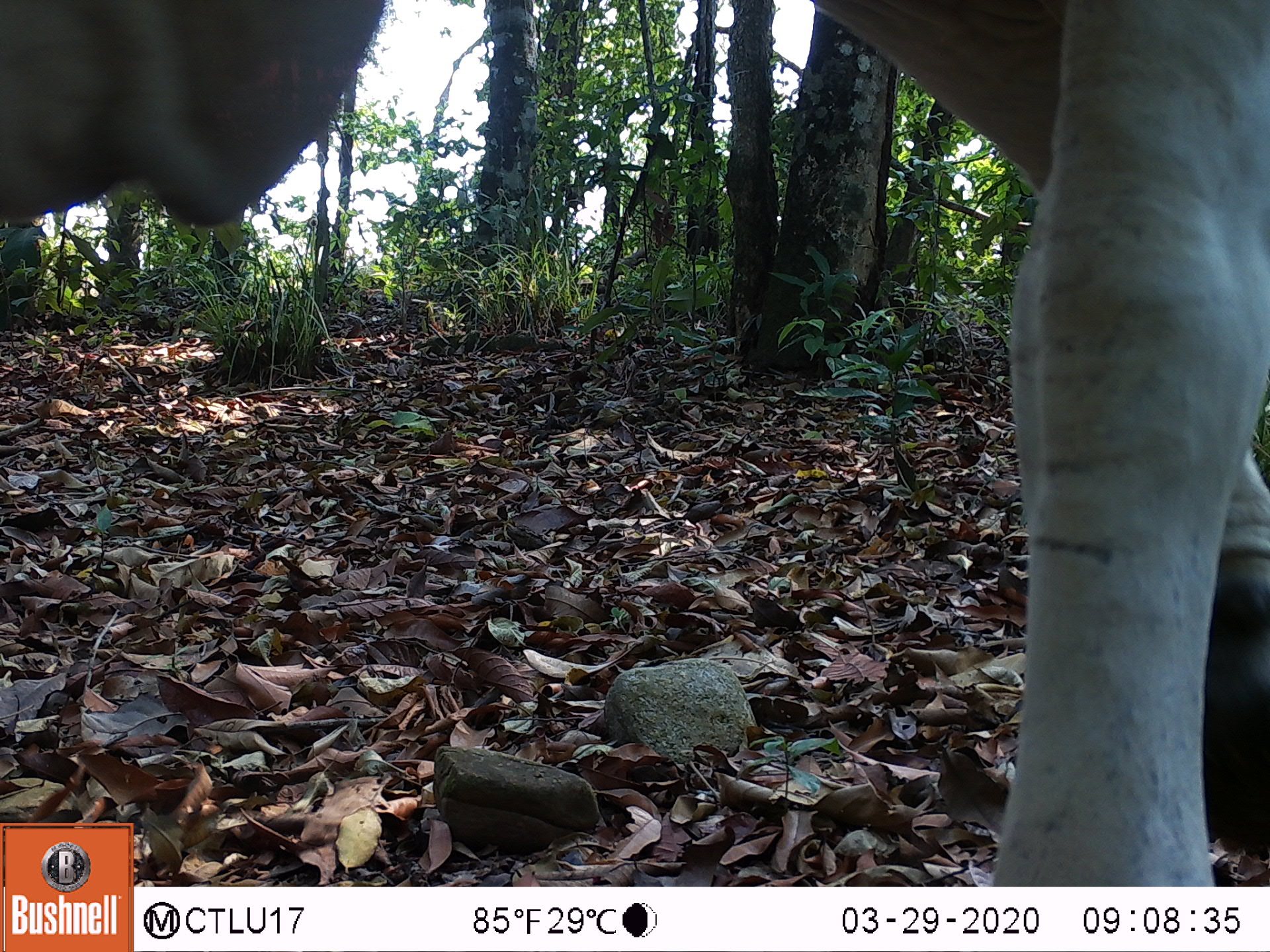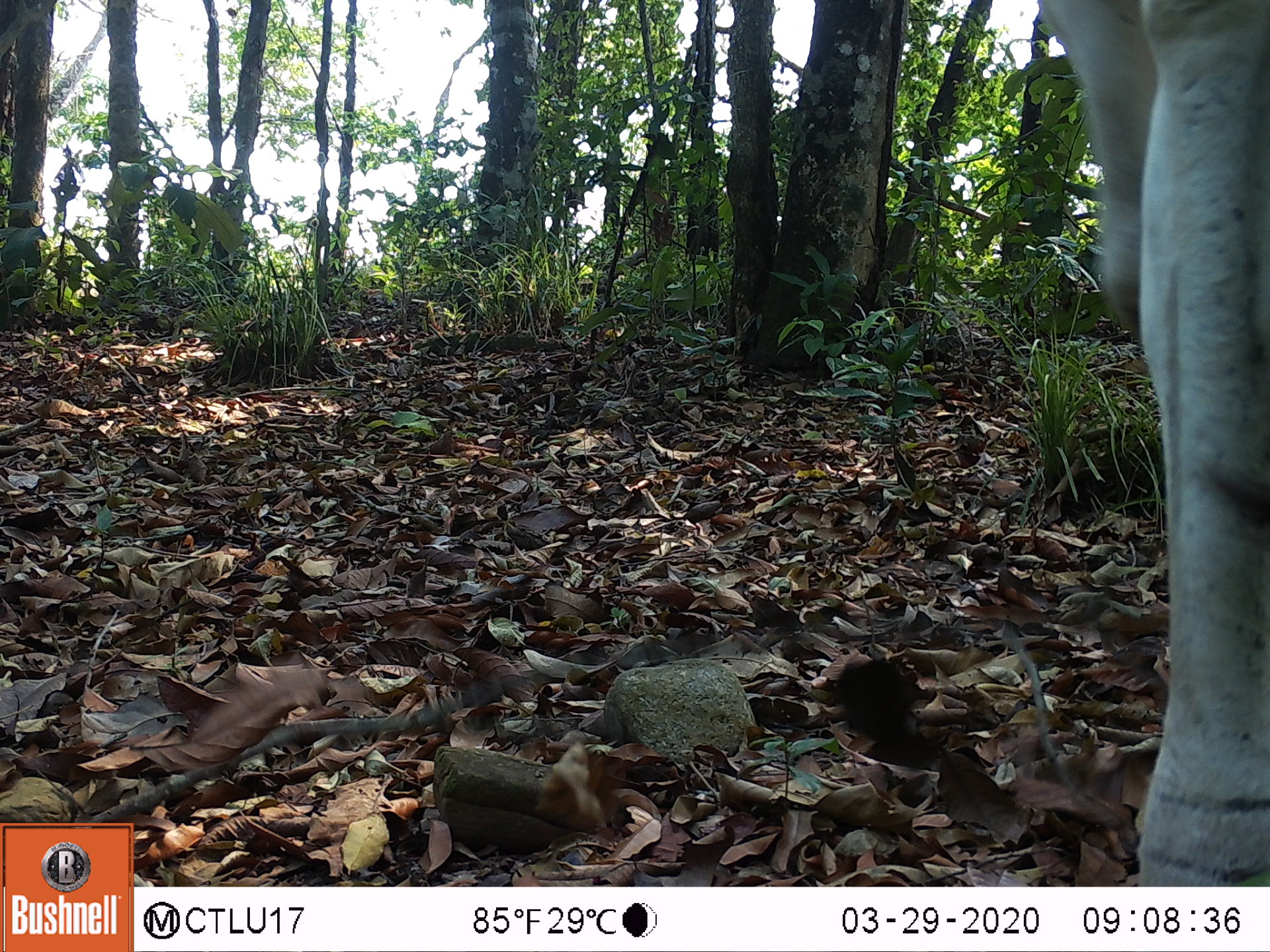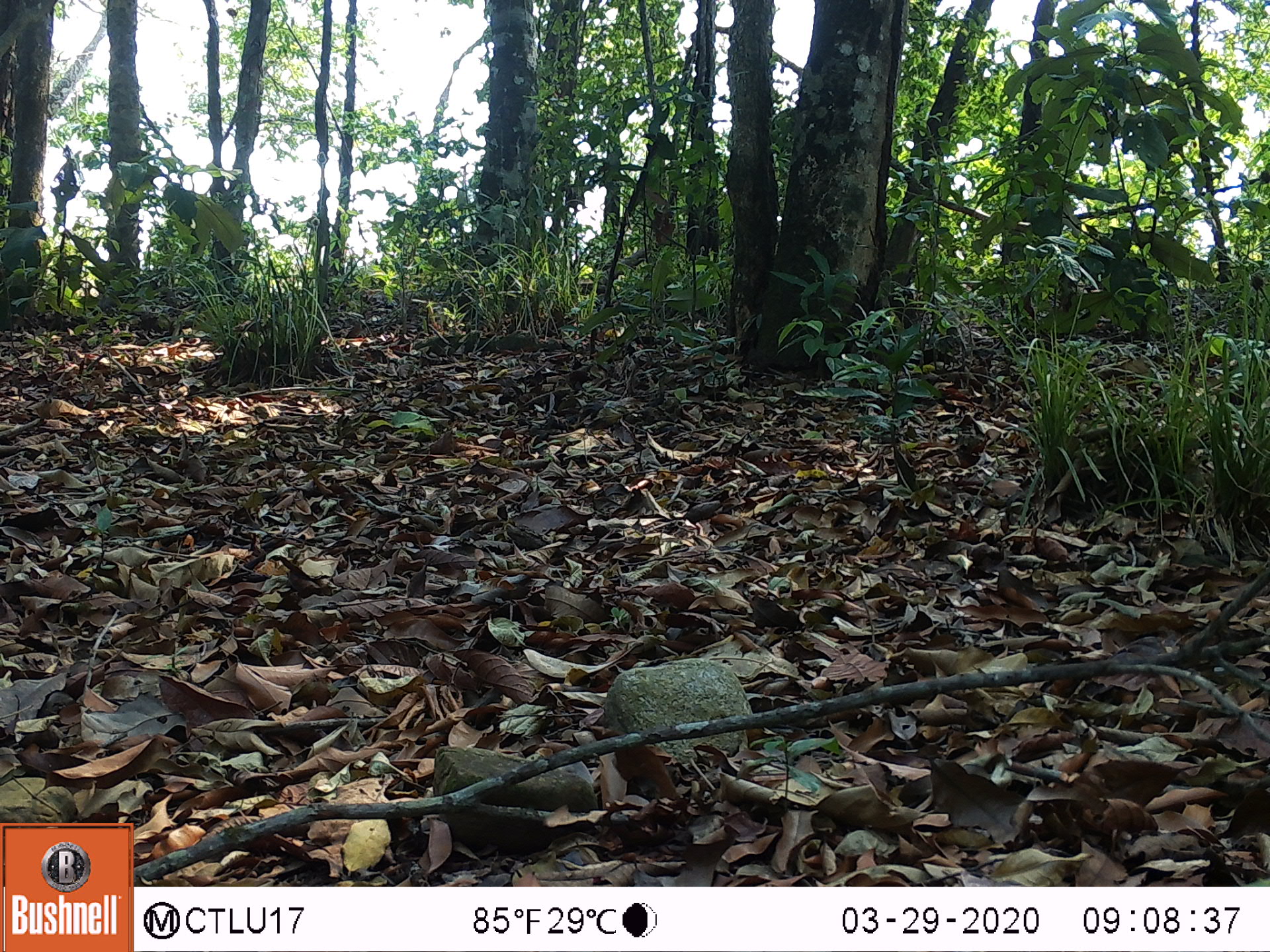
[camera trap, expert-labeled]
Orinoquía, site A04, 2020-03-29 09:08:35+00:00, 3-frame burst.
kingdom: Animalia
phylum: Chordata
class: Mammalia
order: Artiodactyla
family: Bovidae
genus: Bos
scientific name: Bos taurus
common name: cow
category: cattle